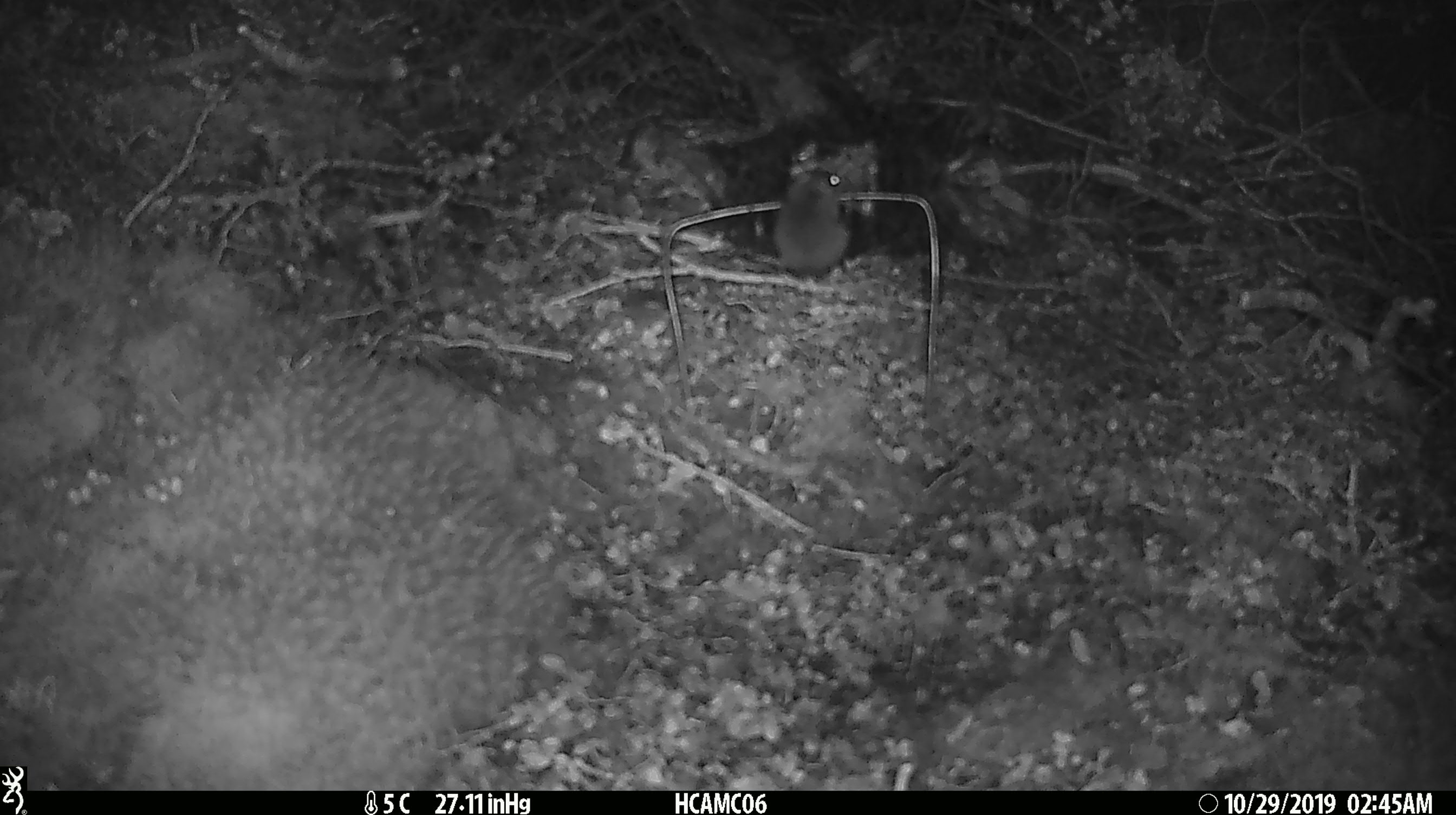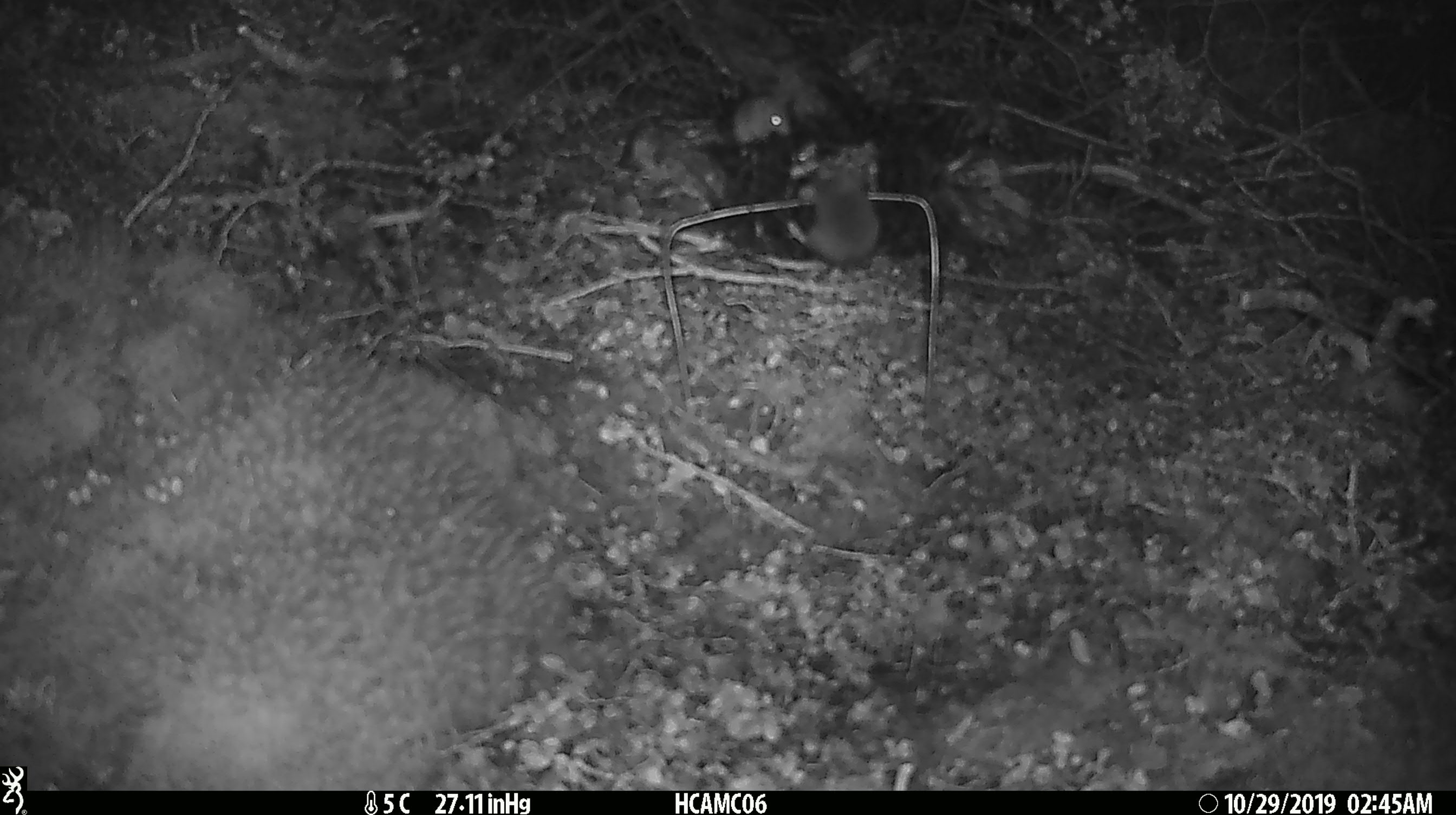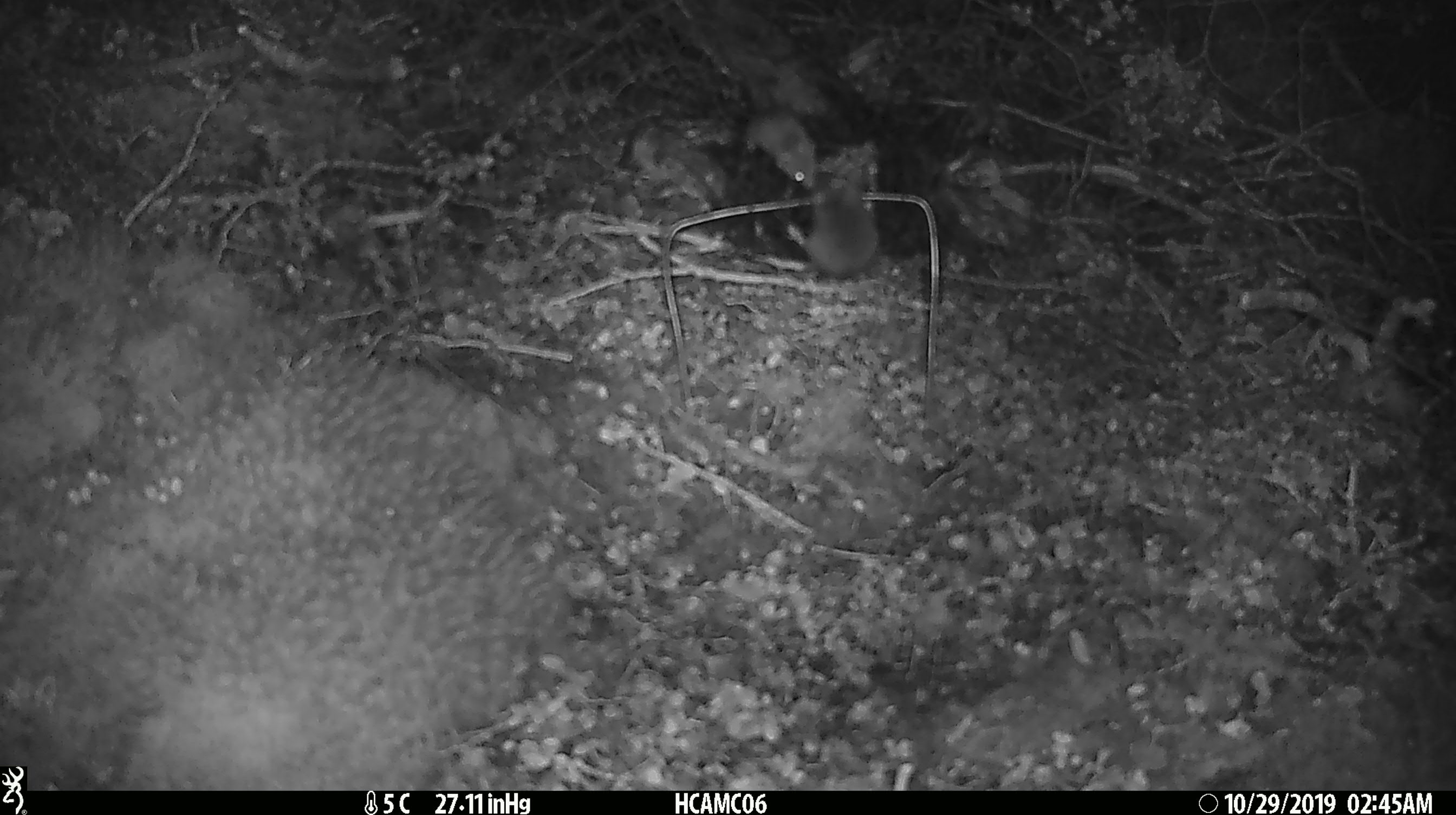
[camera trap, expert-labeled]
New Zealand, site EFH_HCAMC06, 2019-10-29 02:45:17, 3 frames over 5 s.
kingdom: Animalia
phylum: Chordata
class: Mammalia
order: Rodentia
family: Muridae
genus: Mus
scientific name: Mus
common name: mouse